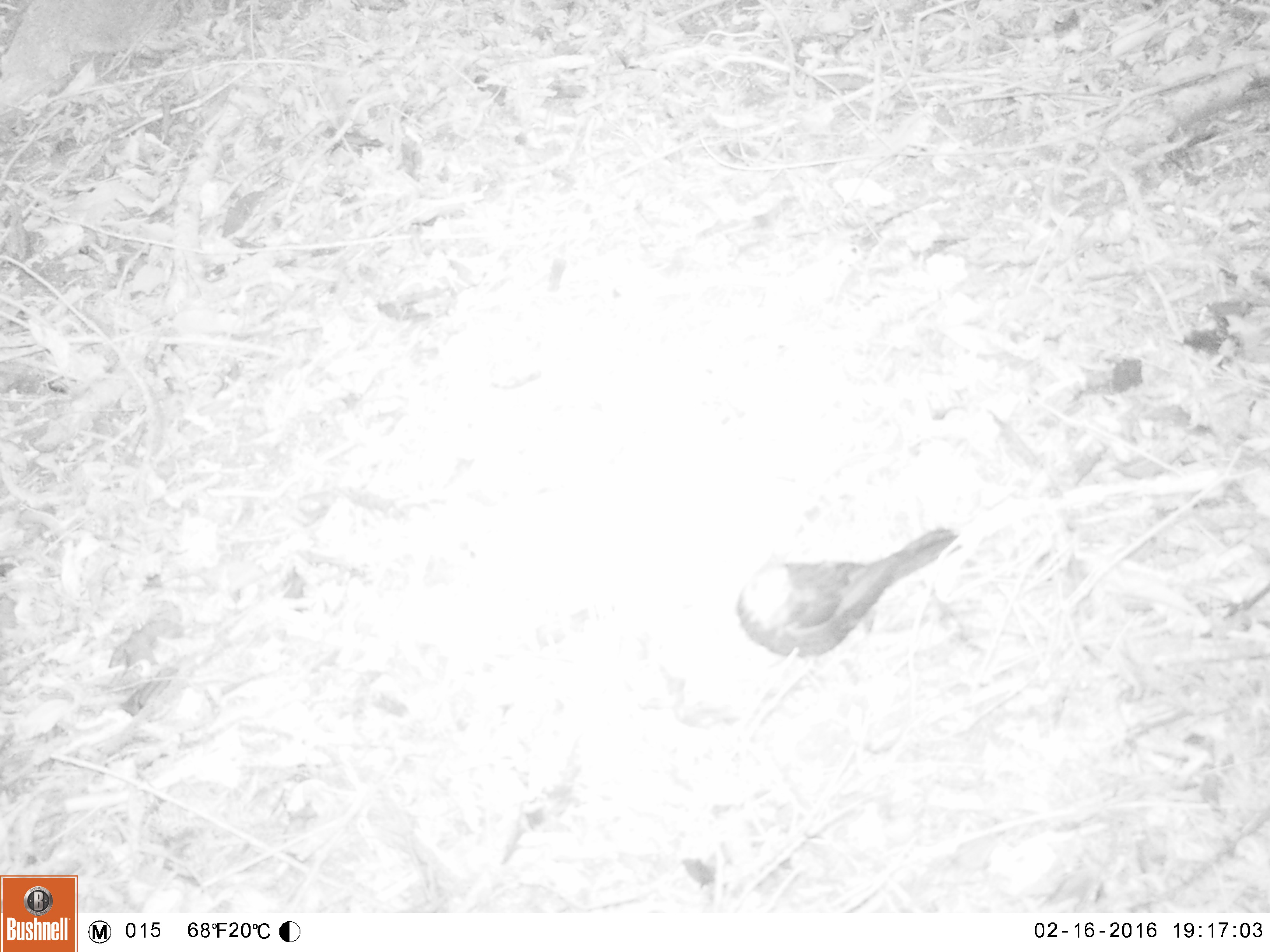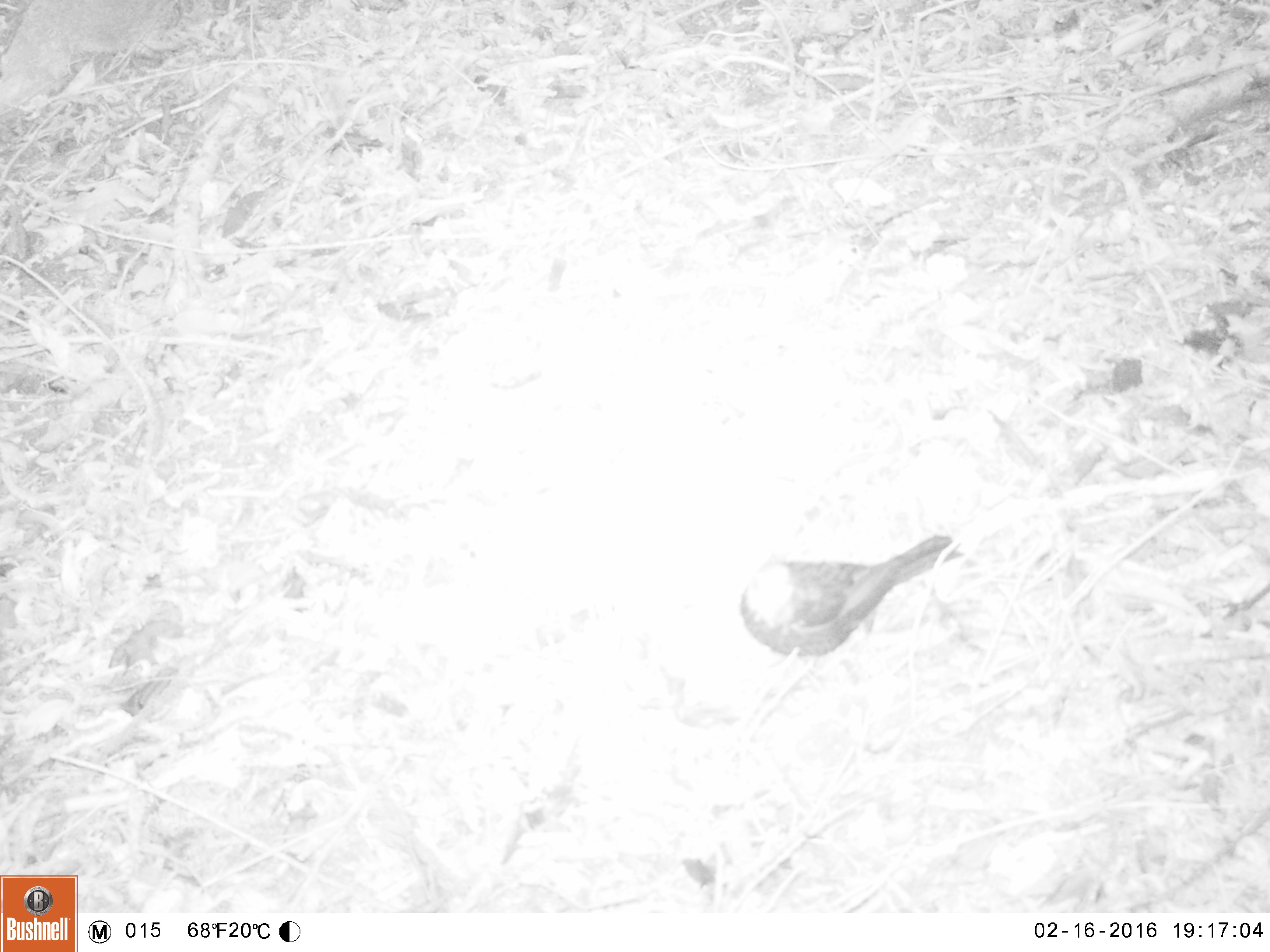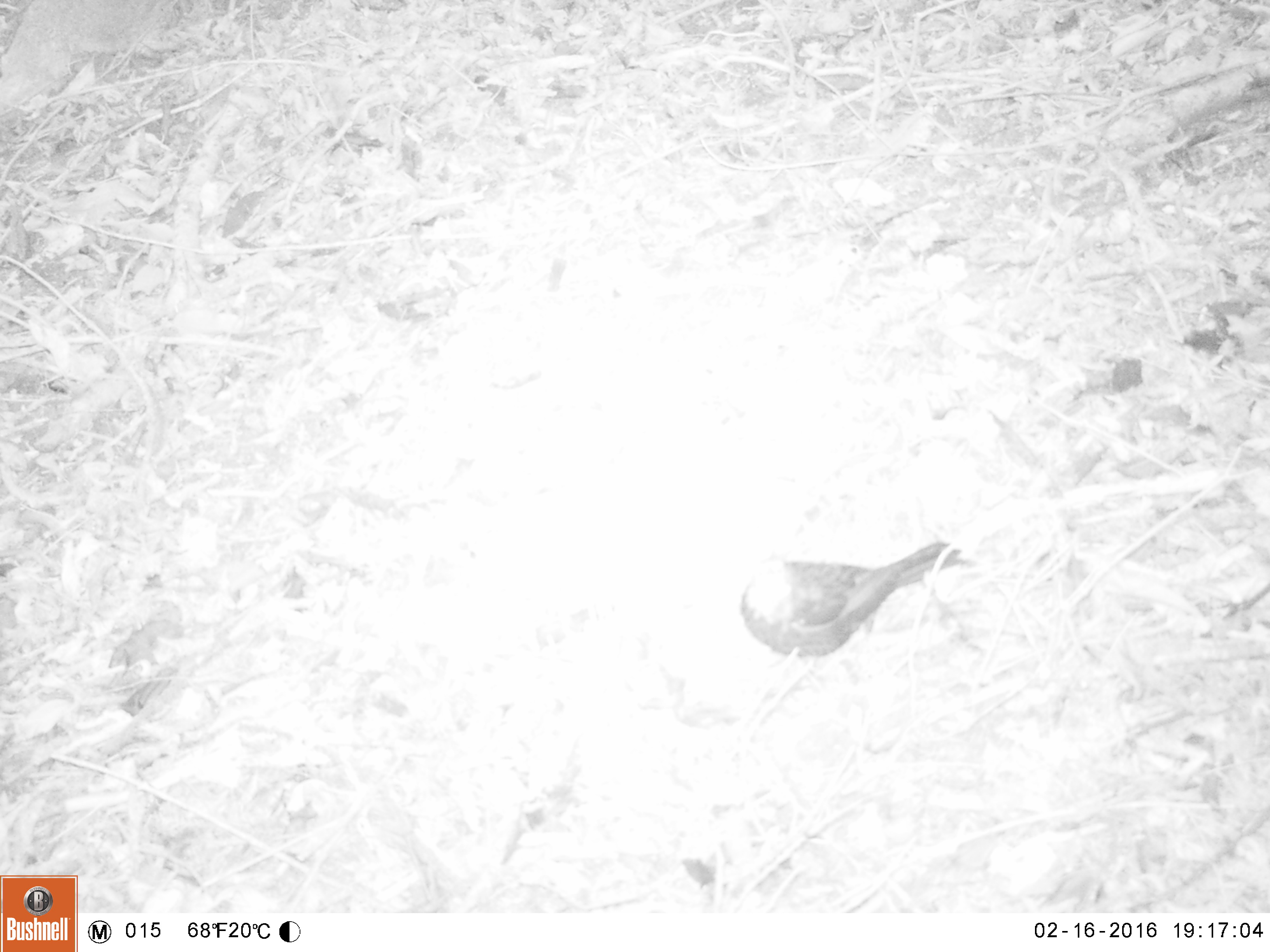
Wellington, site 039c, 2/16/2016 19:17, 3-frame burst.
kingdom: Animalia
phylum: Chordata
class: Aves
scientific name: Aves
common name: bird